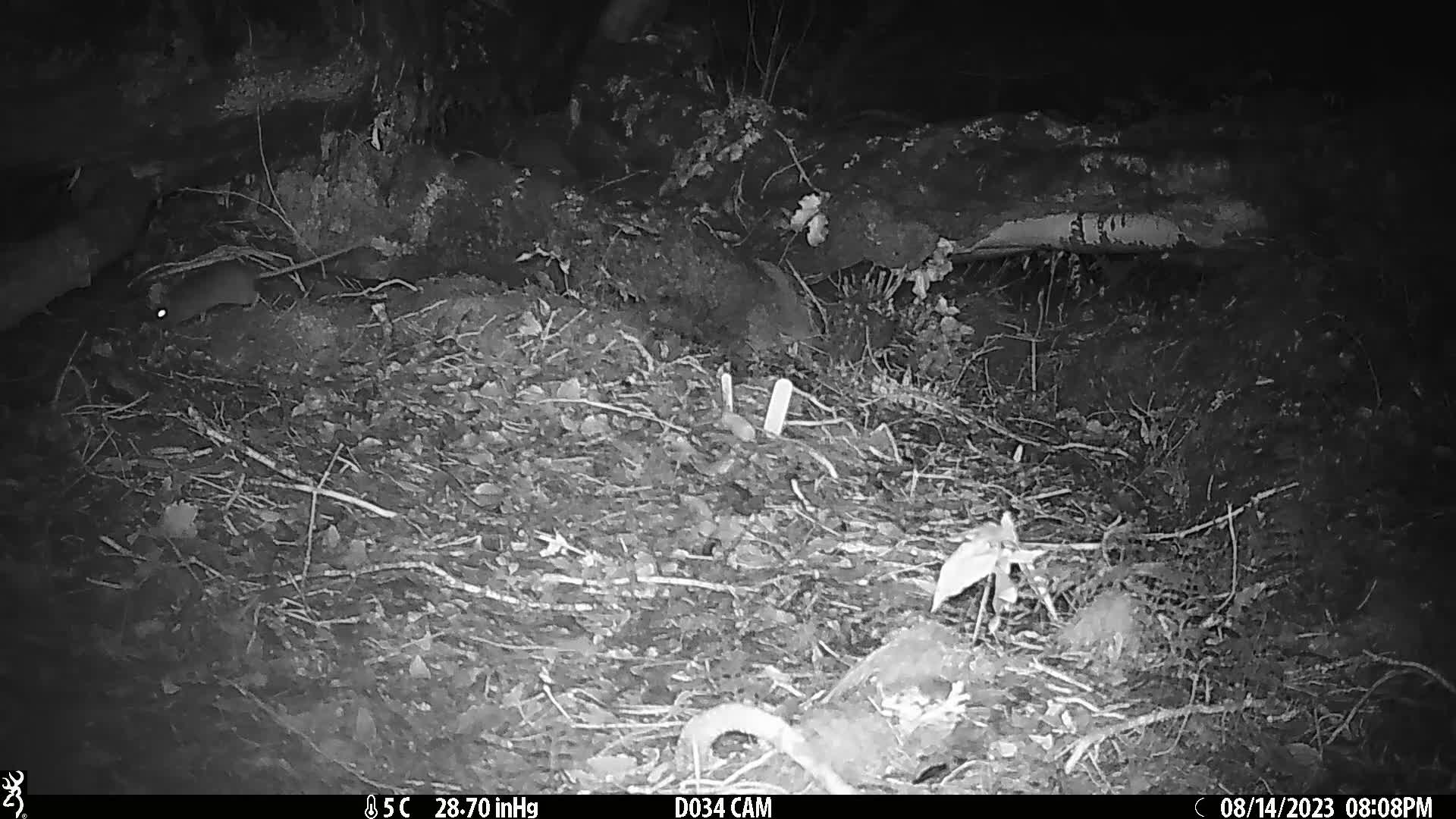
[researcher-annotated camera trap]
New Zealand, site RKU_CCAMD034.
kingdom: Animalia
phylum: Chordata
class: Mammalia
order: Rodentia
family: Muridae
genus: Rattus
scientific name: Rattus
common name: rat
Rat (Rattus).